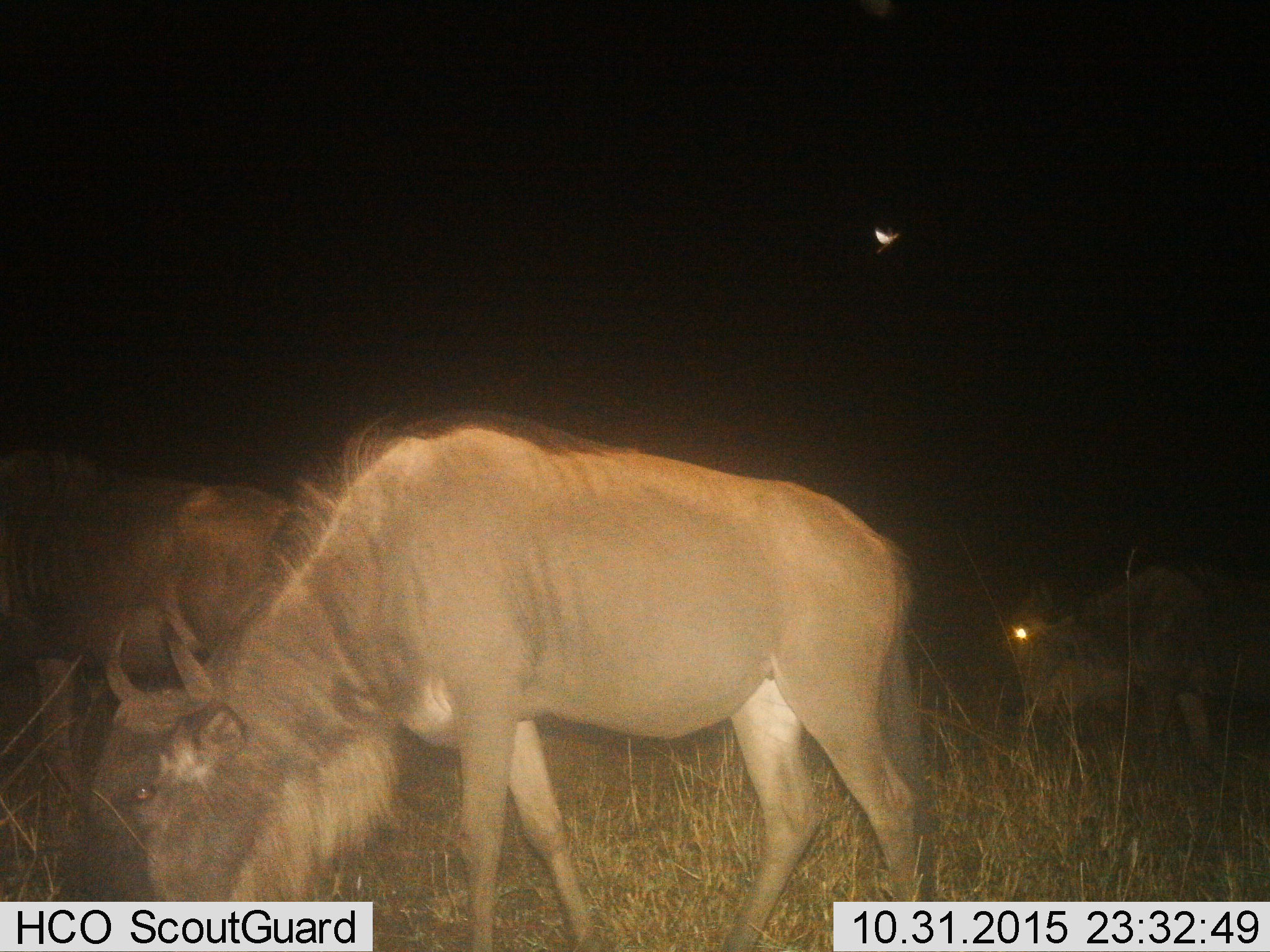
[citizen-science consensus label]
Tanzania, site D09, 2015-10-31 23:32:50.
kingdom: Animalia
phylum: Chordata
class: Mammalia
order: Artiodactyla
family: Bovidae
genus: Connochaetes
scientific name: Connochaetes taurinus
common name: blue wildebeest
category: wildebeest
Wildebeest (blue wildebeest) (Connochaetes taurinus), count 3. Behavior (volunteer vote fractions): standing 33%, resting 0%, moving 22%, interacting 0%. Young present (vote fraction): 0%. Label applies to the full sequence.